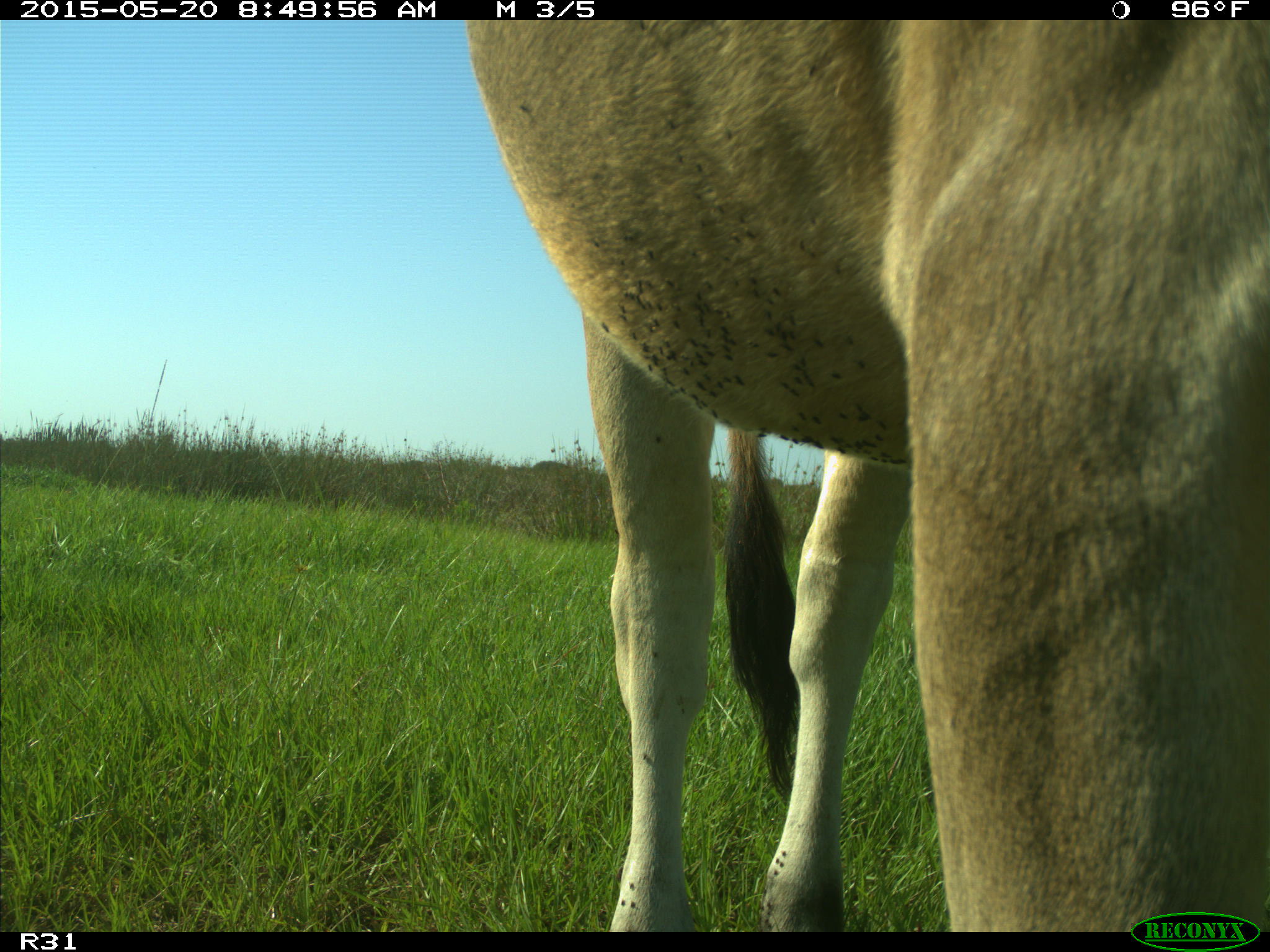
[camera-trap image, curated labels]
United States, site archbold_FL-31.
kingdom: Animalia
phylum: Chordata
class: Mammalia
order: Artiodactyla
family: Bovidae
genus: Bos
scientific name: Bos taurus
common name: domestic cow